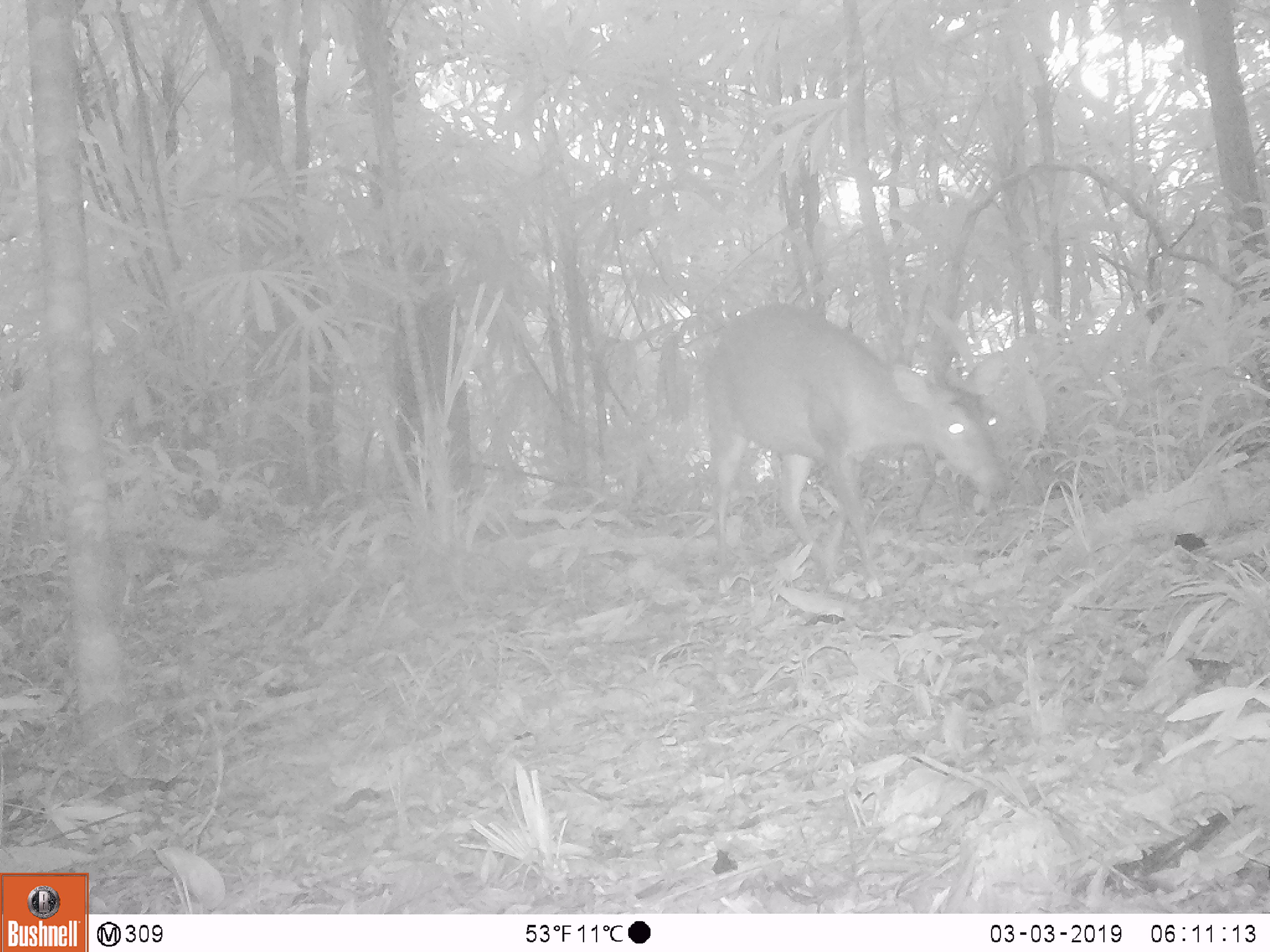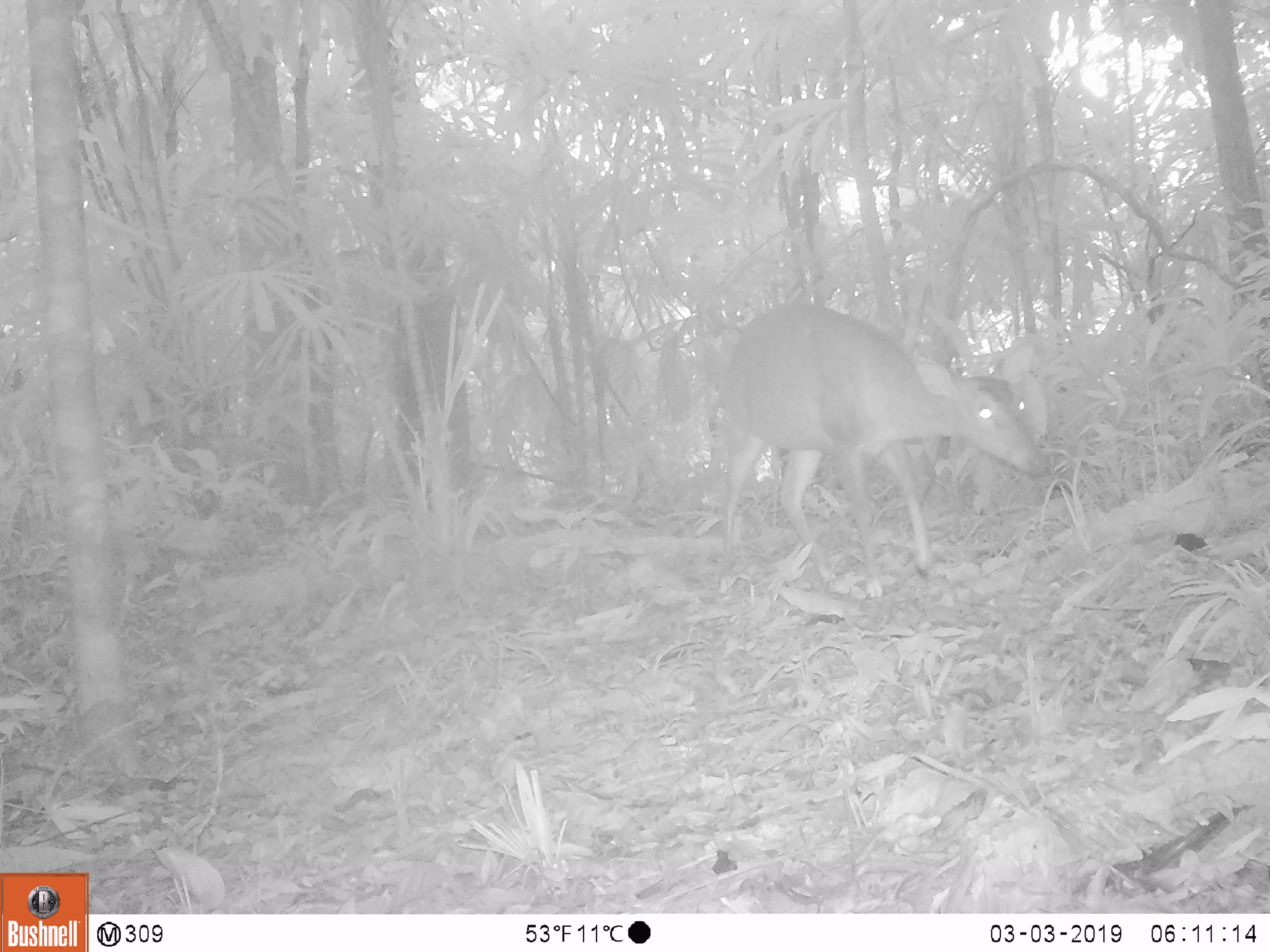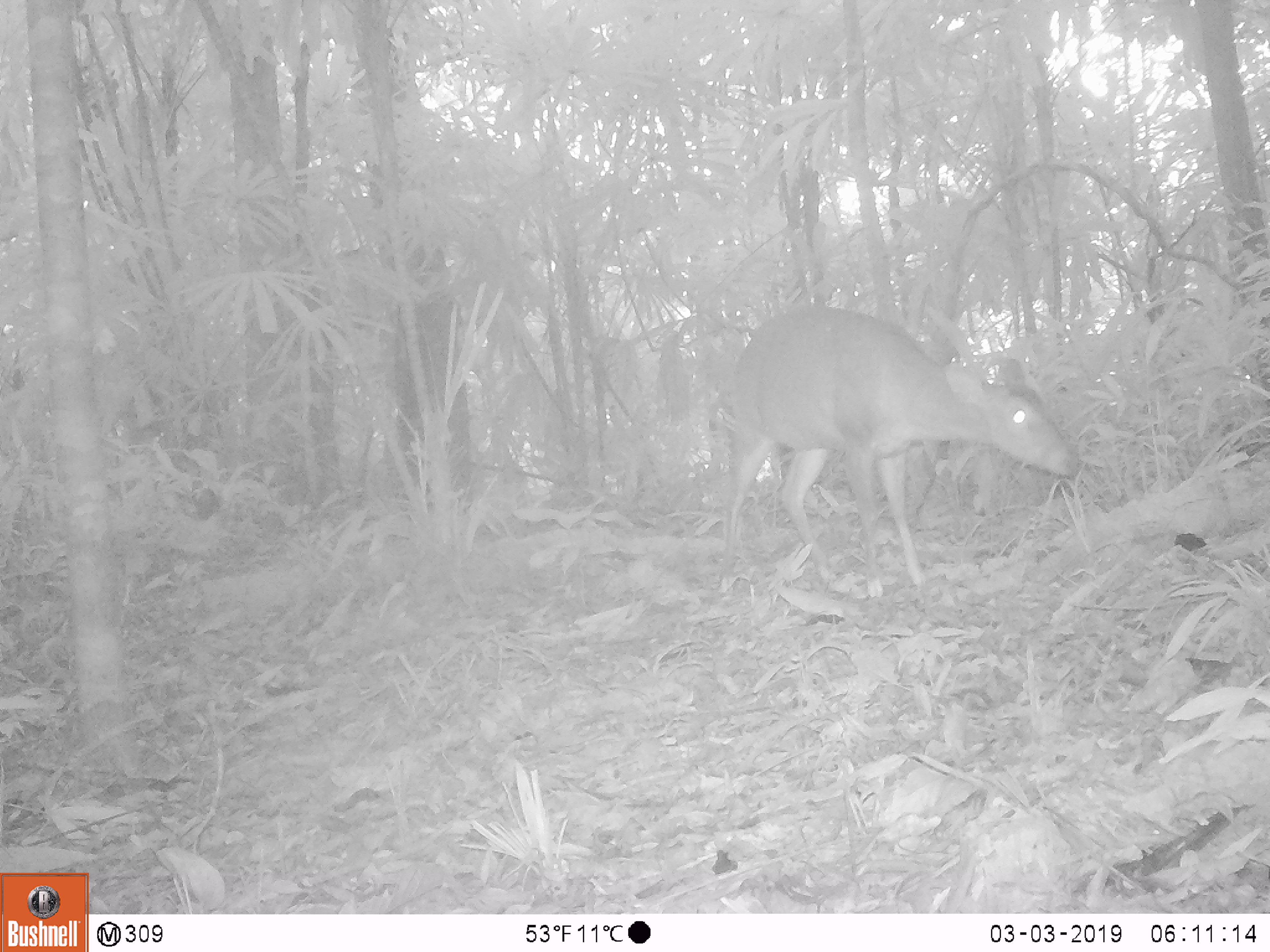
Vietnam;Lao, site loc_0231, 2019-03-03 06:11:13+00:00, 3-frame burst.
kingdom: Animalia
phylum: Chordata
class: Mammalia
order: Artiodactyla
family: Cervidae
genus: Muntiacus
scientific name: Muntiacus vuquangensis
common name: large-antlered muntjac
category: large antlered muntjac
Large antlered muntjac (large-antlered muntjac) (Muntiacus vuquangensis). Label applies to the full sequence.